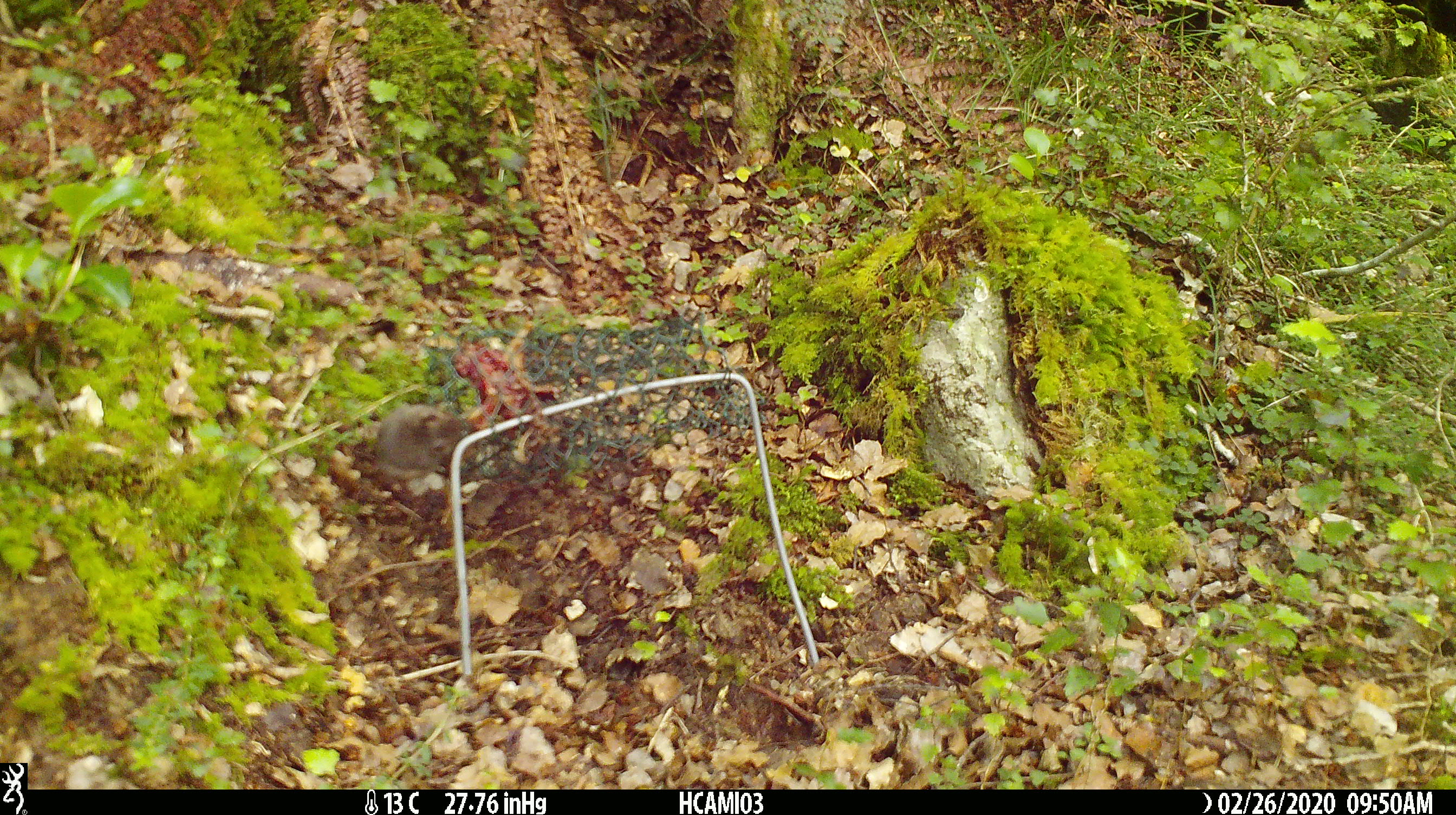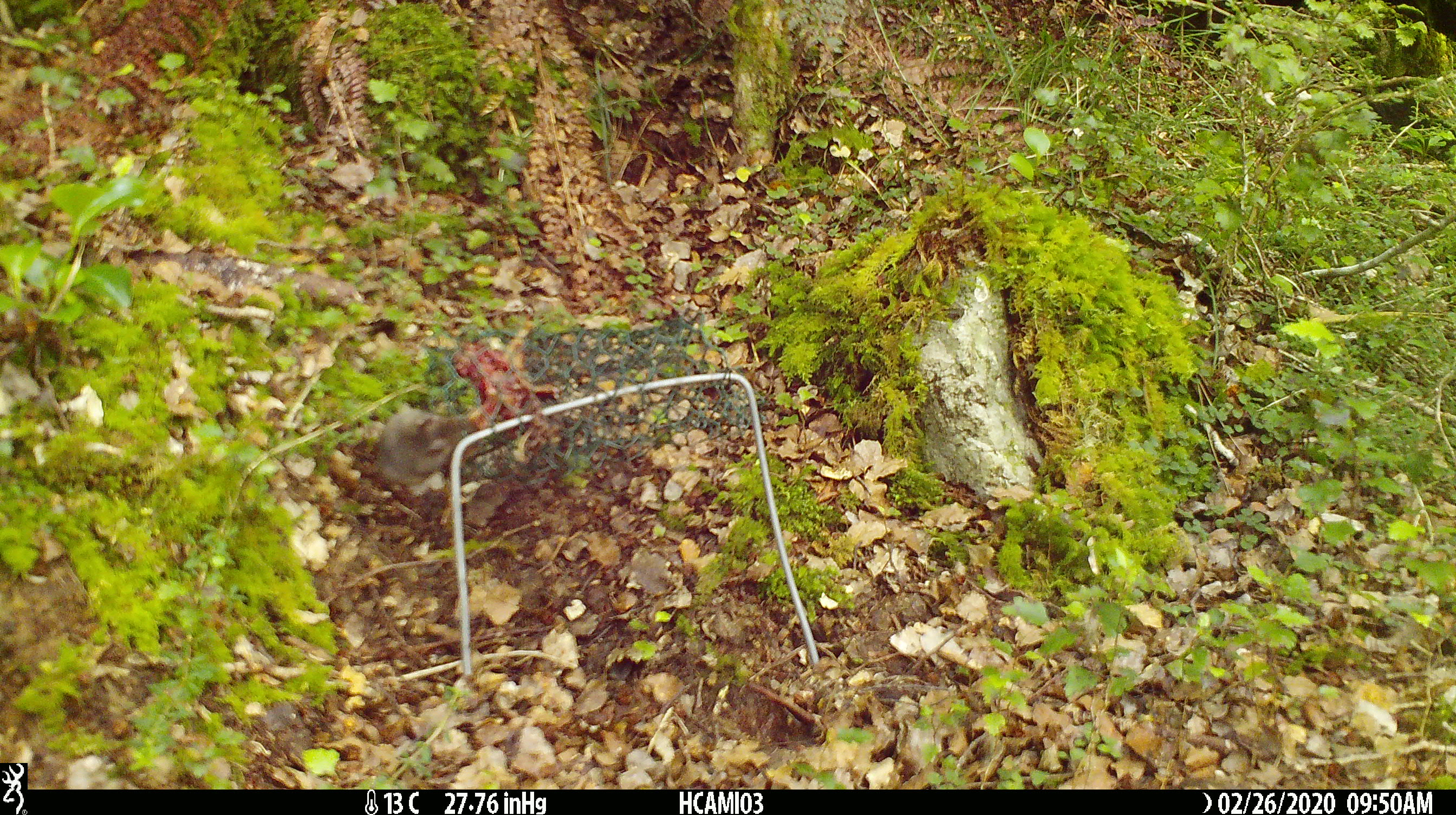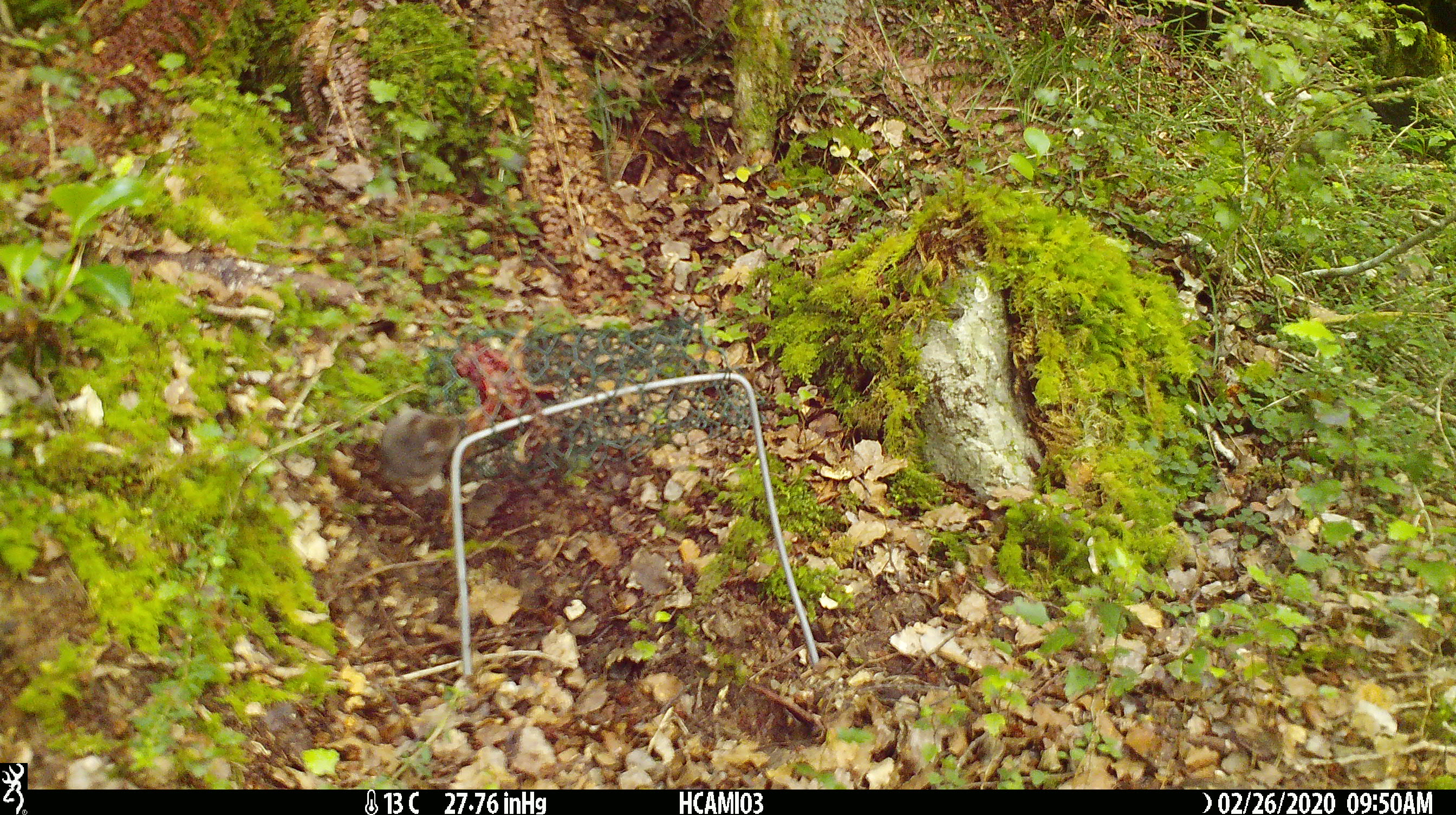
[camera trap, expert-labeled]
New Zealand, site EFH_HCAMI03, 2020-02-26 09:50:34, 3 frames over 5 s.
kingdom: Animalia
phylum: Chordata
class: Mammalia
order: Rodentia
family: Muridae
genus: Mus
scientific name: Mus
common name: mouse